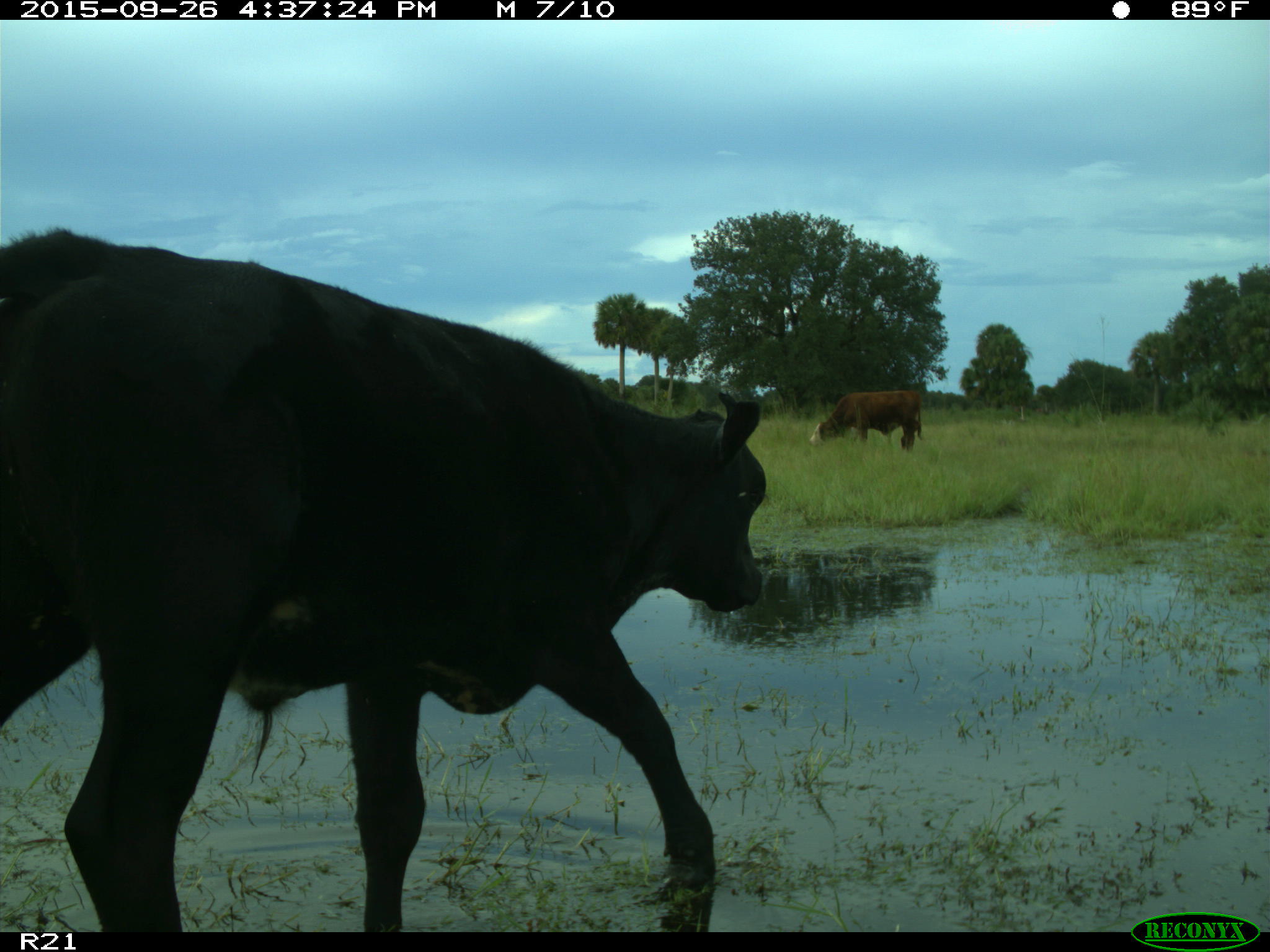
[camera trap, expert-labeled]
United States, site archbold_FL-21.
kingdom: Animalia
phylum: Chordata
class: Mammalia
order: Artiodactyla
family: Bovidae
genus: Bos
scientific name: Bos taurus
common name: domestic cow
Bos taurus (domestic cow).